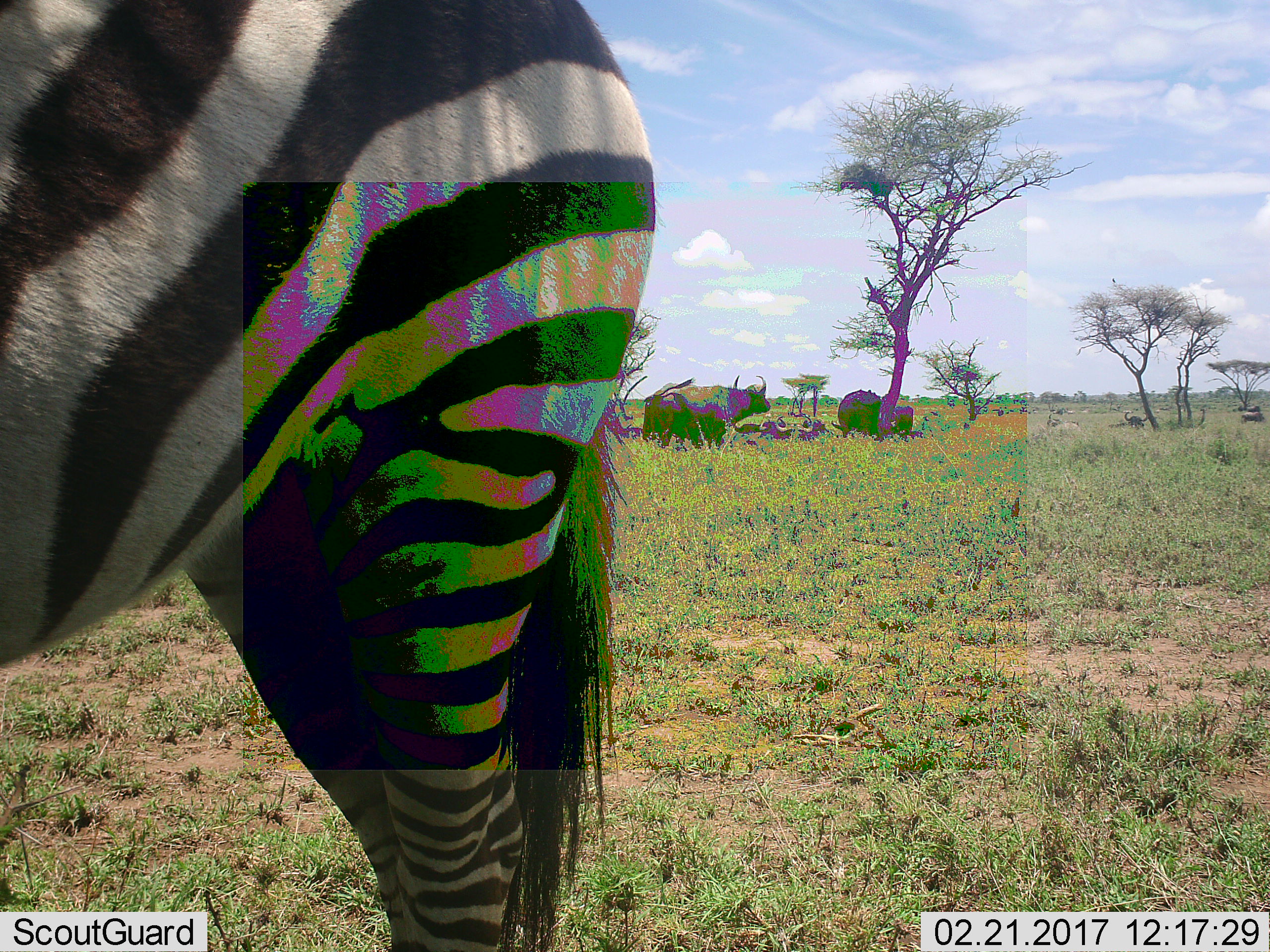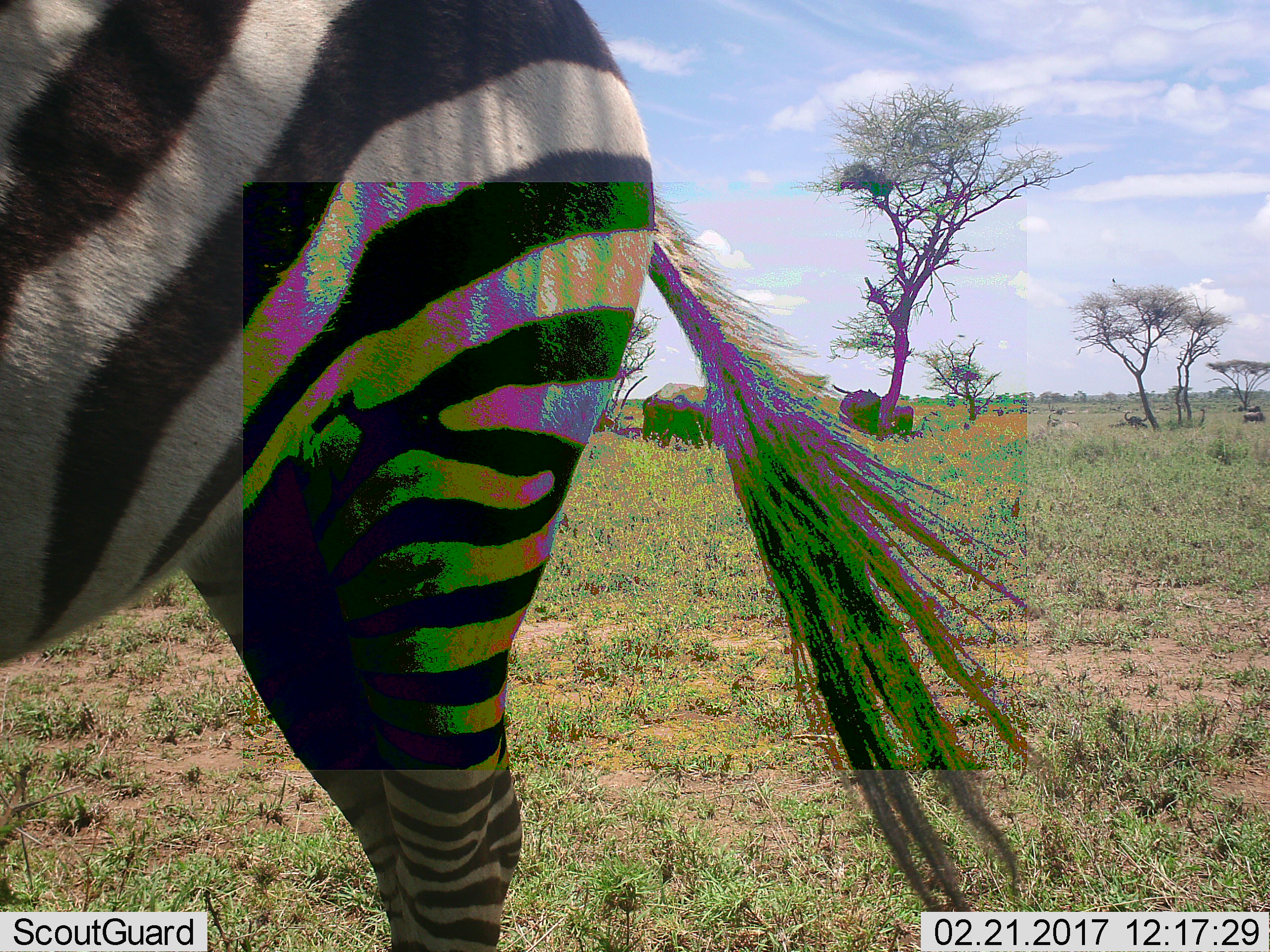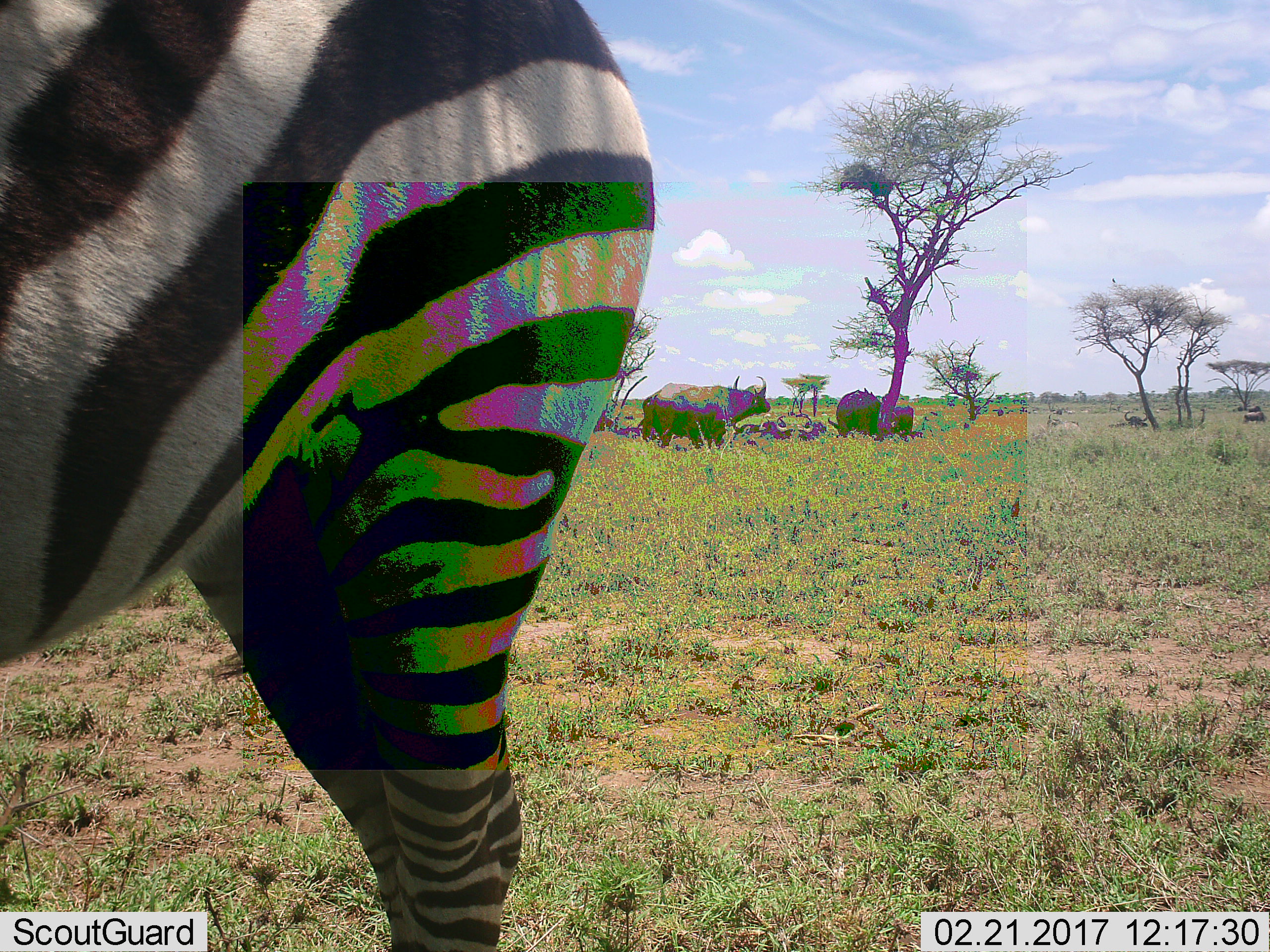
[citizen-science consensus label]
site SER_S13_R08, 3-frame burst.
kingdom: Animalia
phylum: Chordata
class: Mammalia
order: Artiodactyla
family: Bovidae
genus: Syncerus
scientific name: Syncerus caffer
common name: african buffalo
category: buffalo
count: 5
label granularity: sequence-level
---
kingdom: Animalia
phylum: Chordata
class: Mammalia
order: Perissodactyla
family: Equidae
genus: Equus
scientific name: Equus quagga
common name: plains zebra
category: zebraplains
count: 1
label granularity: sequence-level